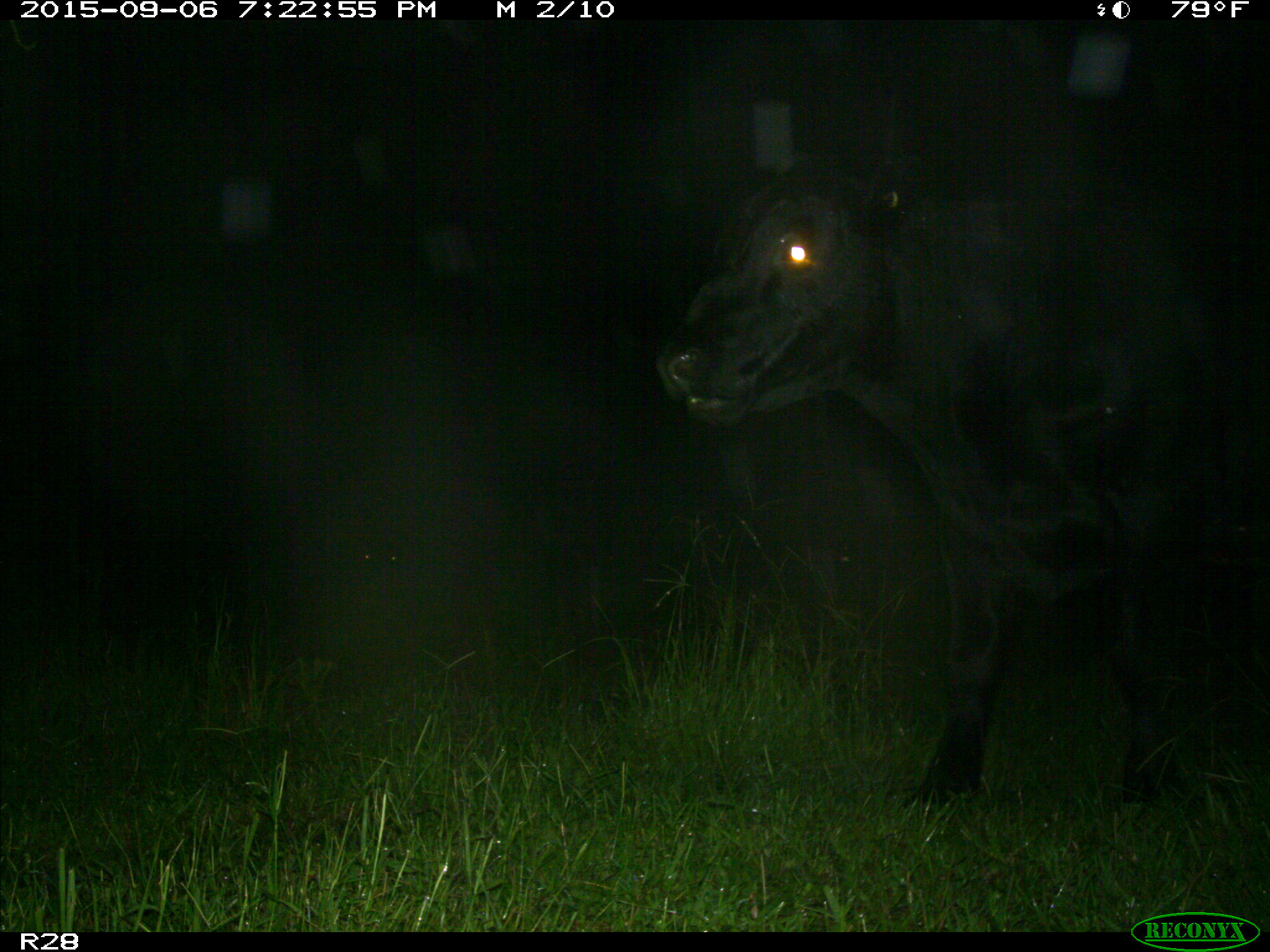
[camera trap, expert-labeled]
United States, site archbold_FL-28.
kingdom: Animalia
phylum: Chordata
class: Mammalia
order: Artiodactyla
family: Bovidae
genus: Bos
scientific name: Bos taurus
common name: domestic cow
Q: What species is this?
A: Bos taurus (domestic cow).